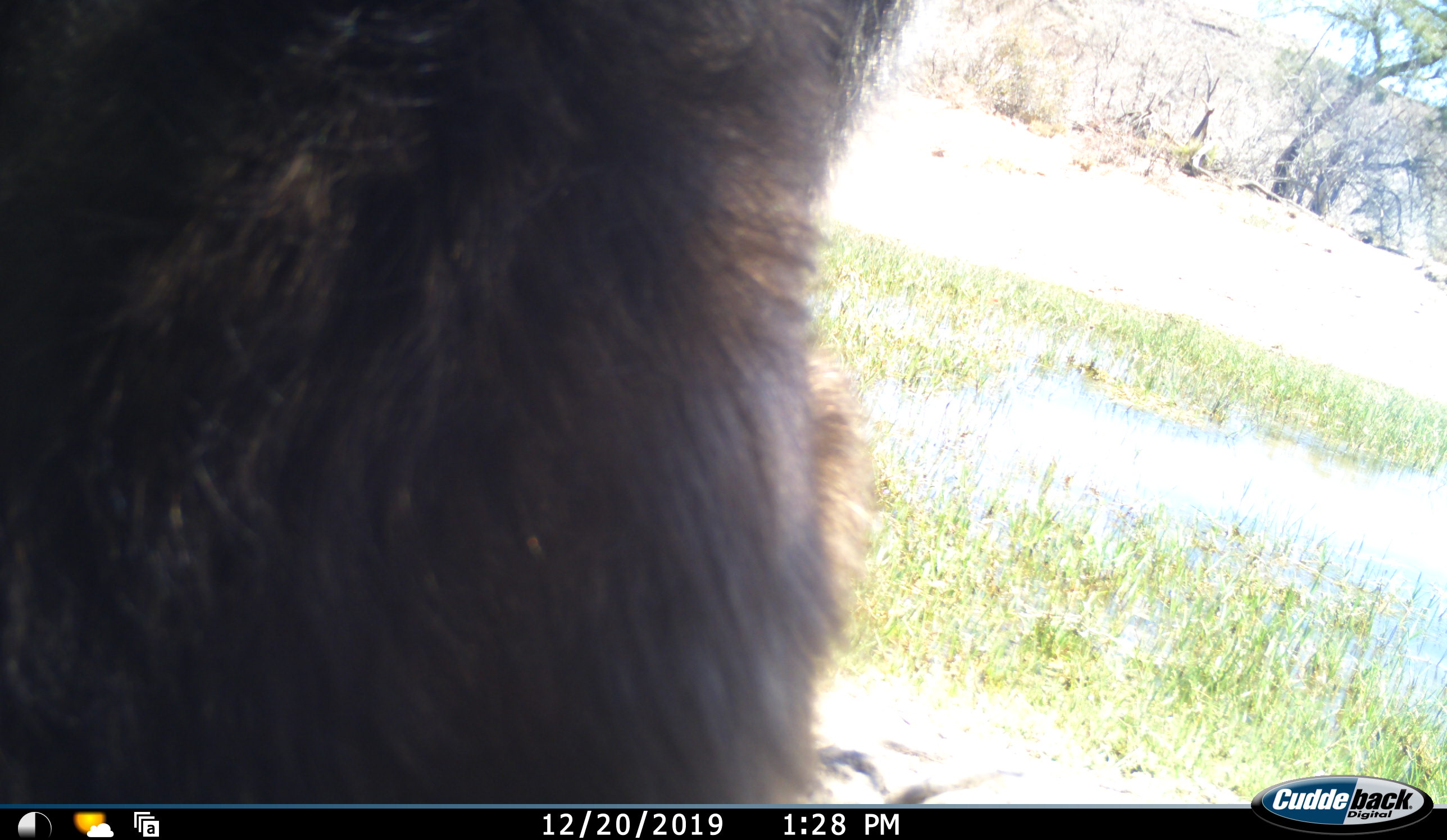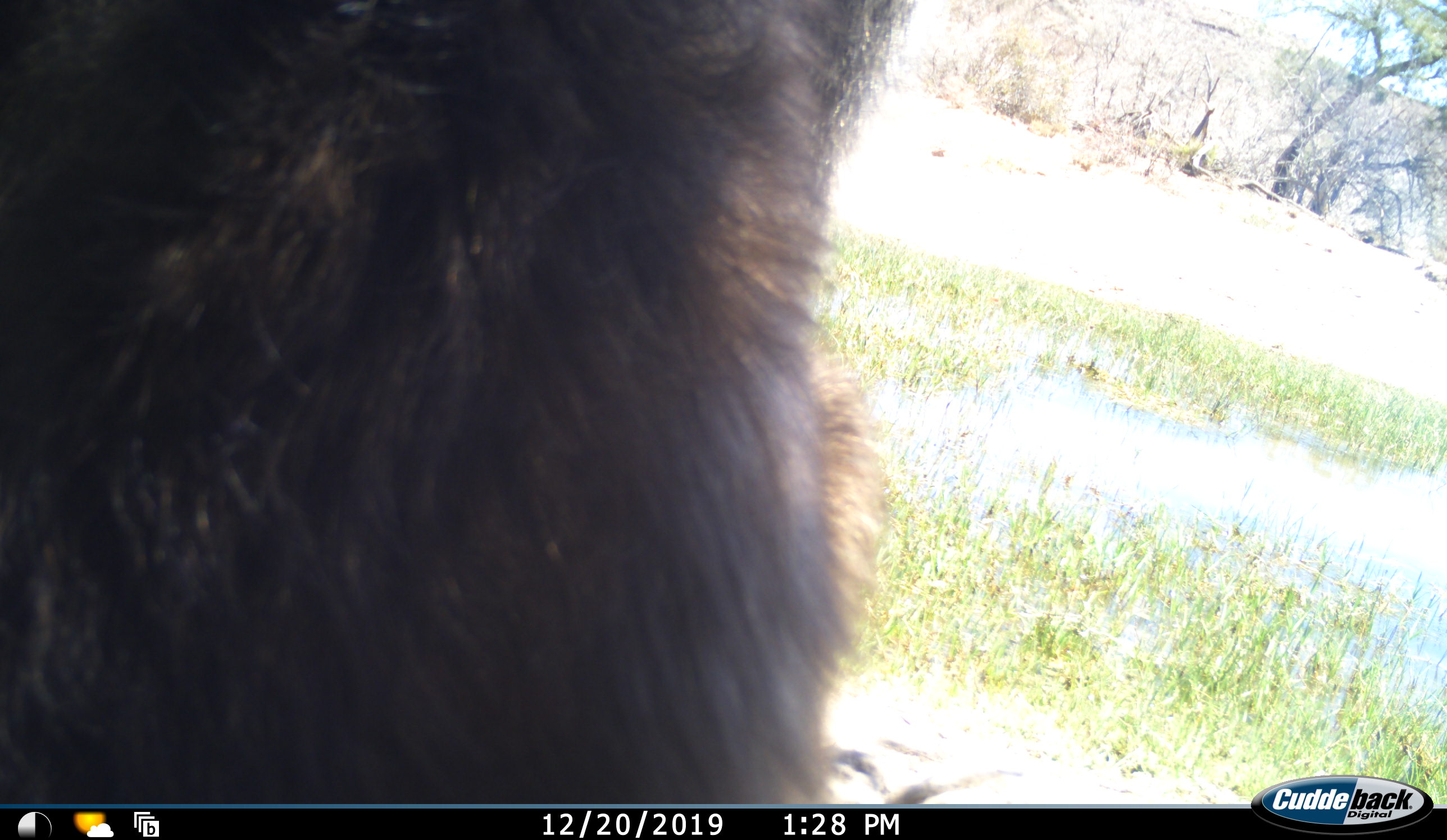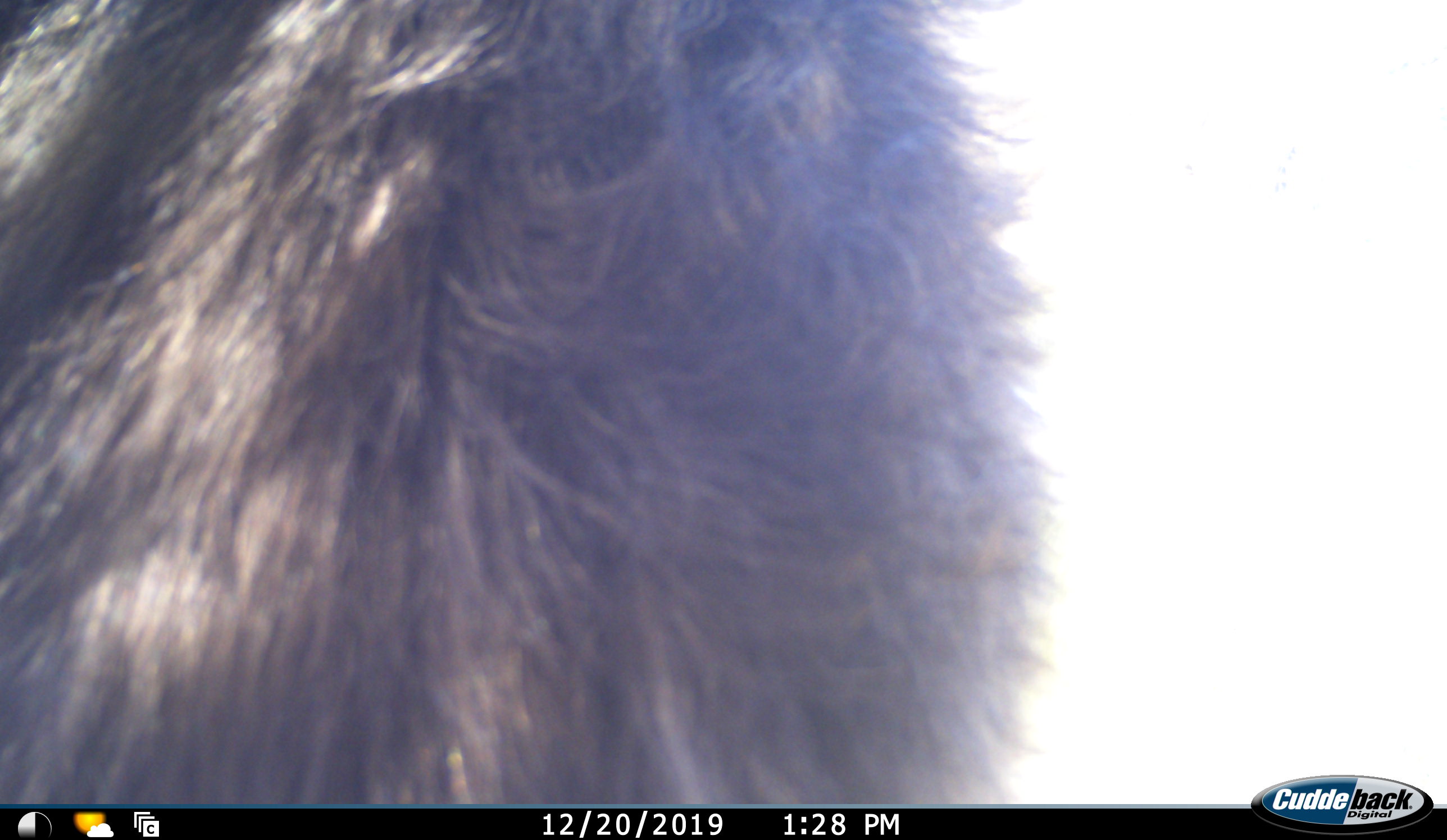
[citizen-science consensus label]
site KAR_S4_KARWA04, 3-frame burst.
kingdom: Animalia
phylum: Chordata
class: Mammalia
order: Primates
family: Cercopithecidae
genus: Papio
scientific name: Papio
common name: baboon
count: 1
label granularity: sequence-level